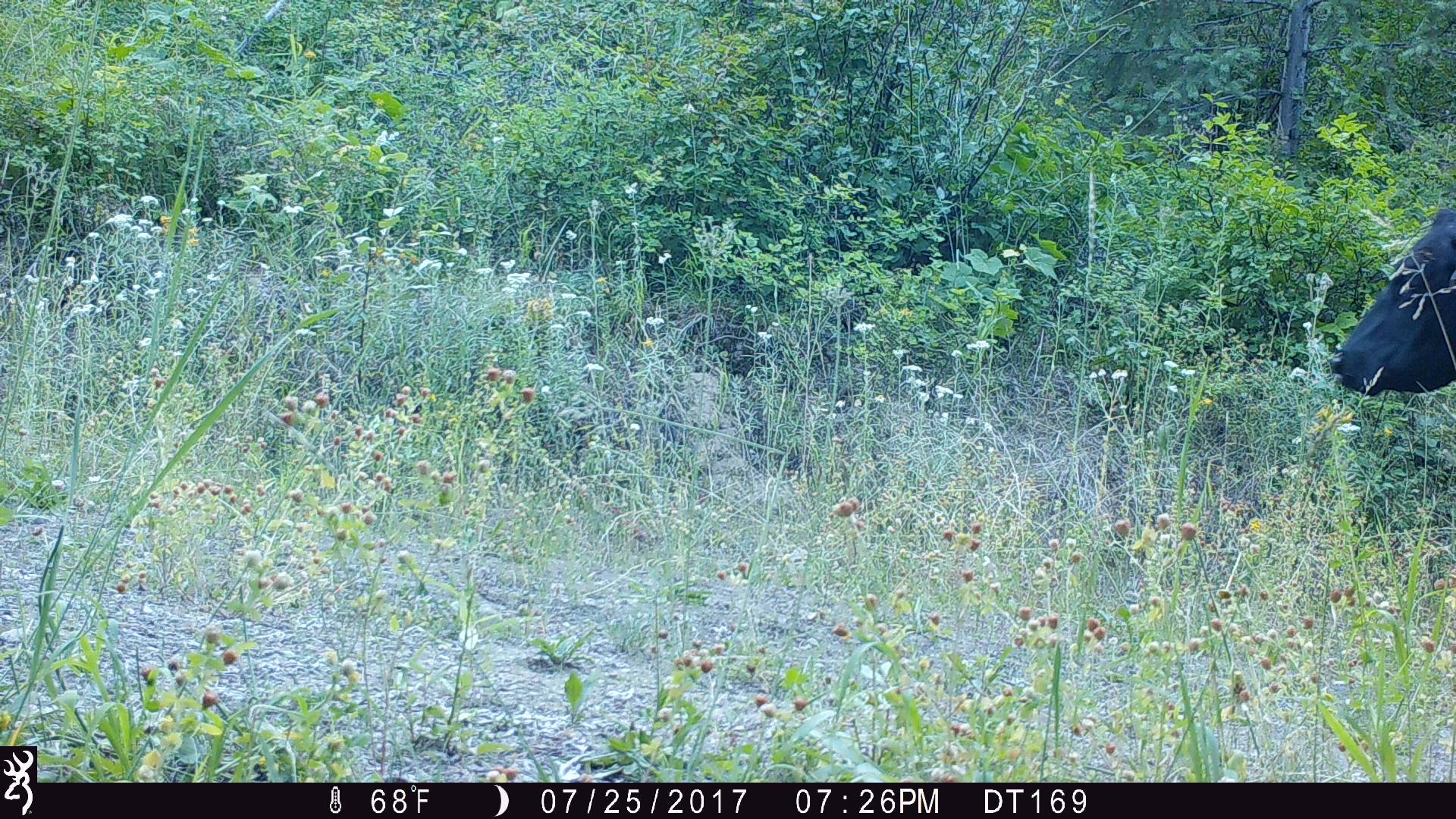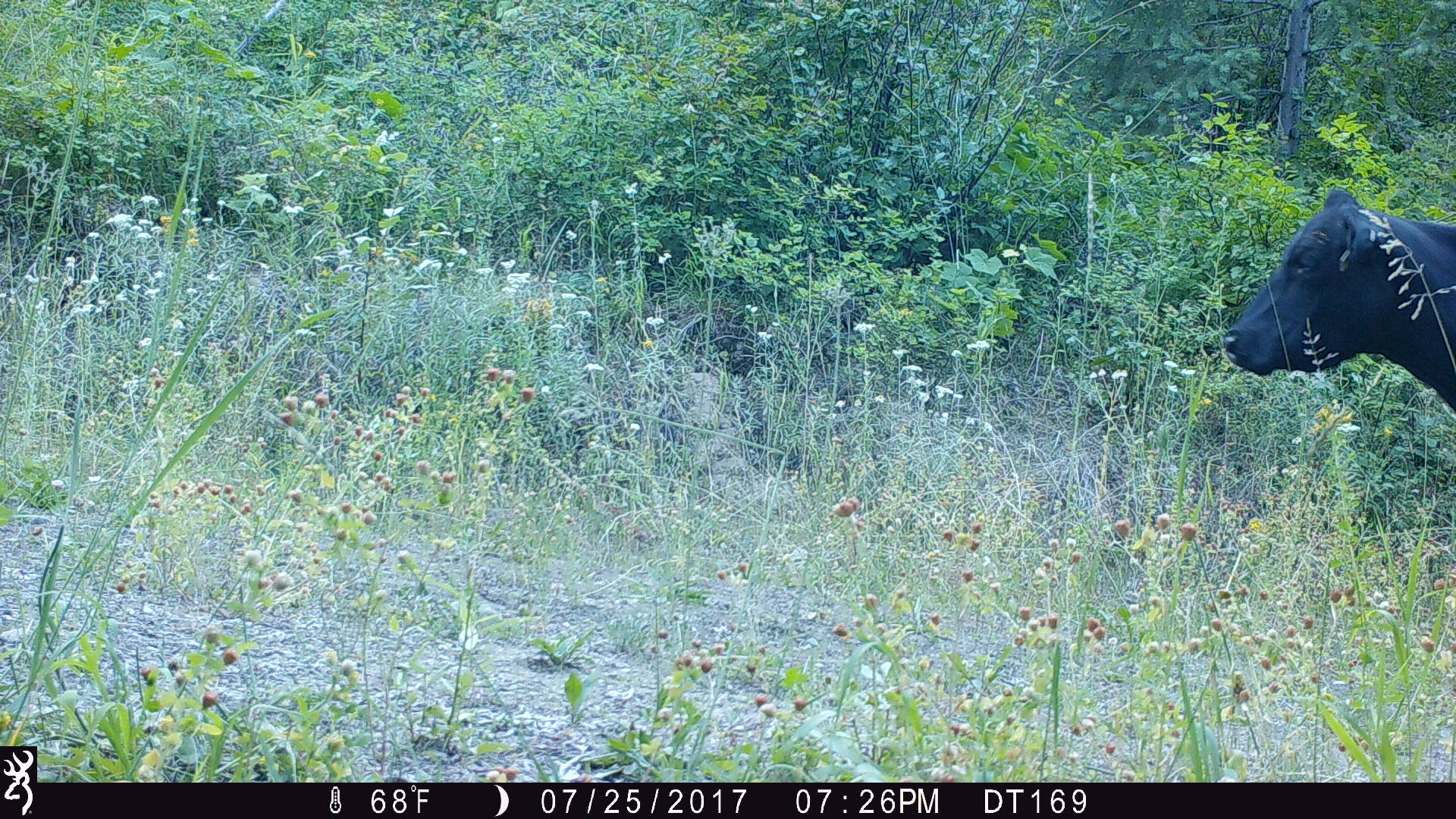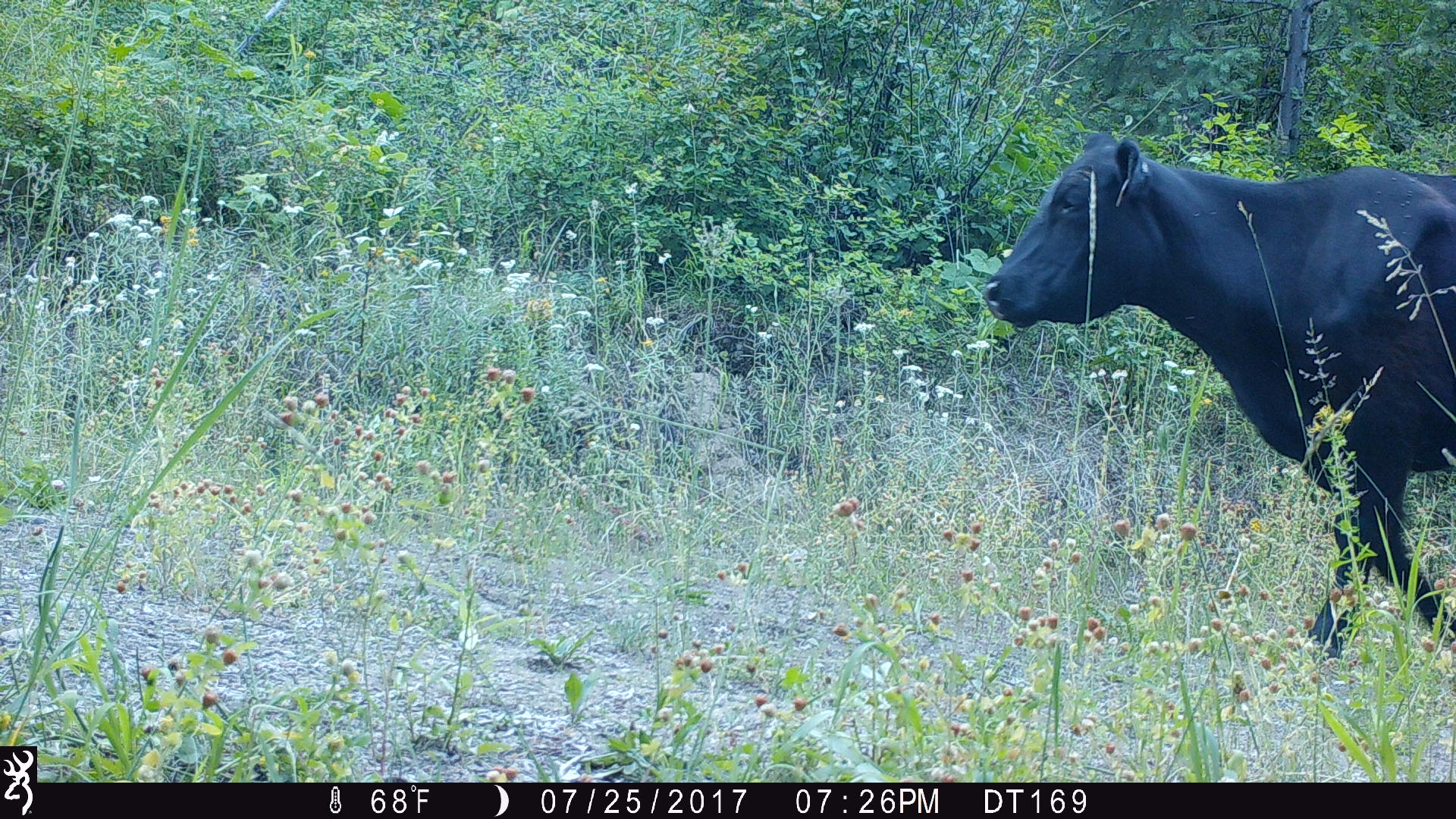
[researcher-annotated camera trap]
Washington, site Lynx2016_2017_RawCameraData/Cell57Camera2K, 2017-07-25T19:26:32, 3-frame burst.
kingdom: Animalia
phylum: Chordata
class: Mammalia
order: Artiodactyla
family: Bovidae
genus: Bos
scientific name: Bos taurus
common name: domestic cattle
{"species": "domestic cattle (Bos taurus)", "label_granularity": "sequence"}